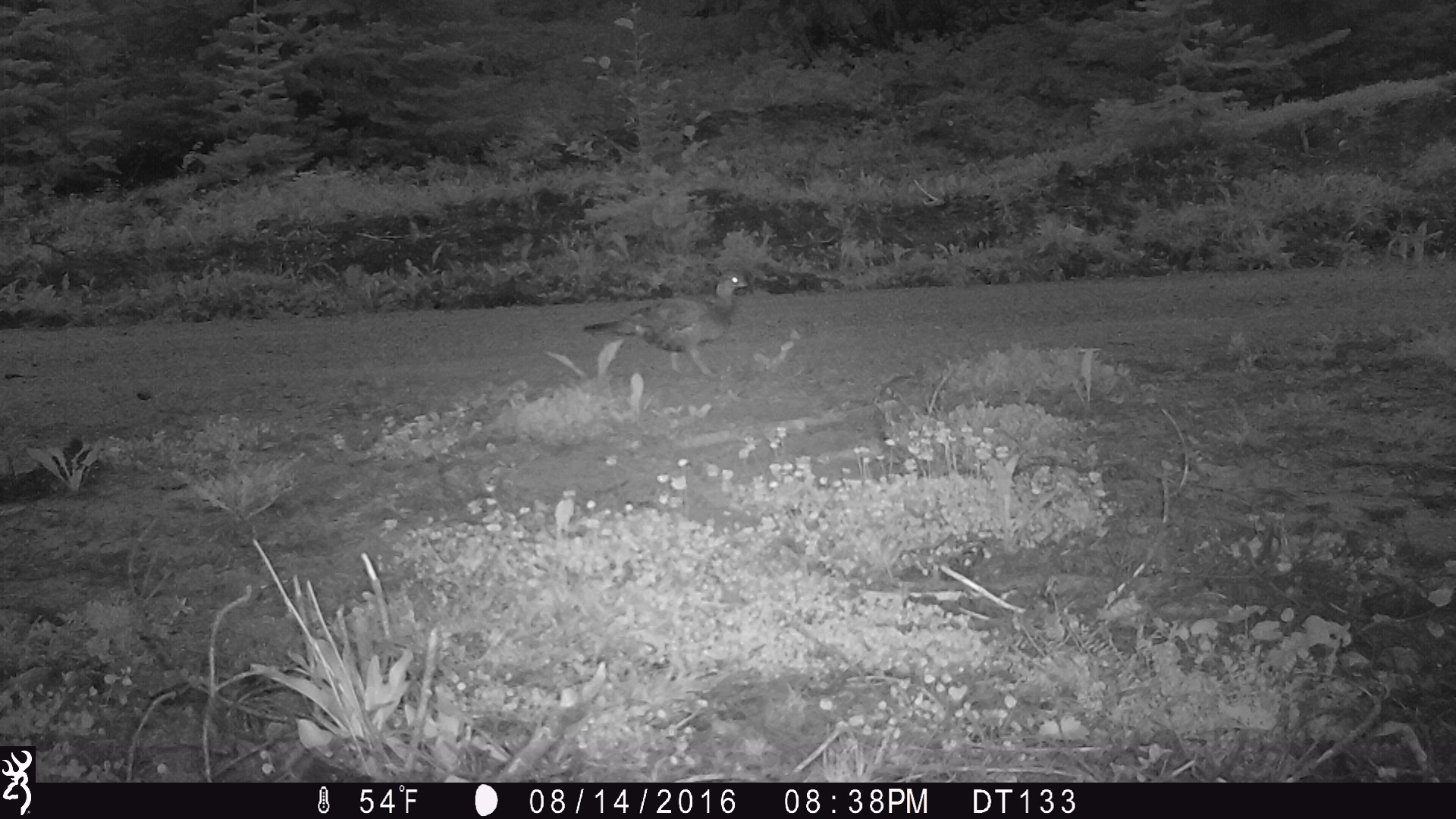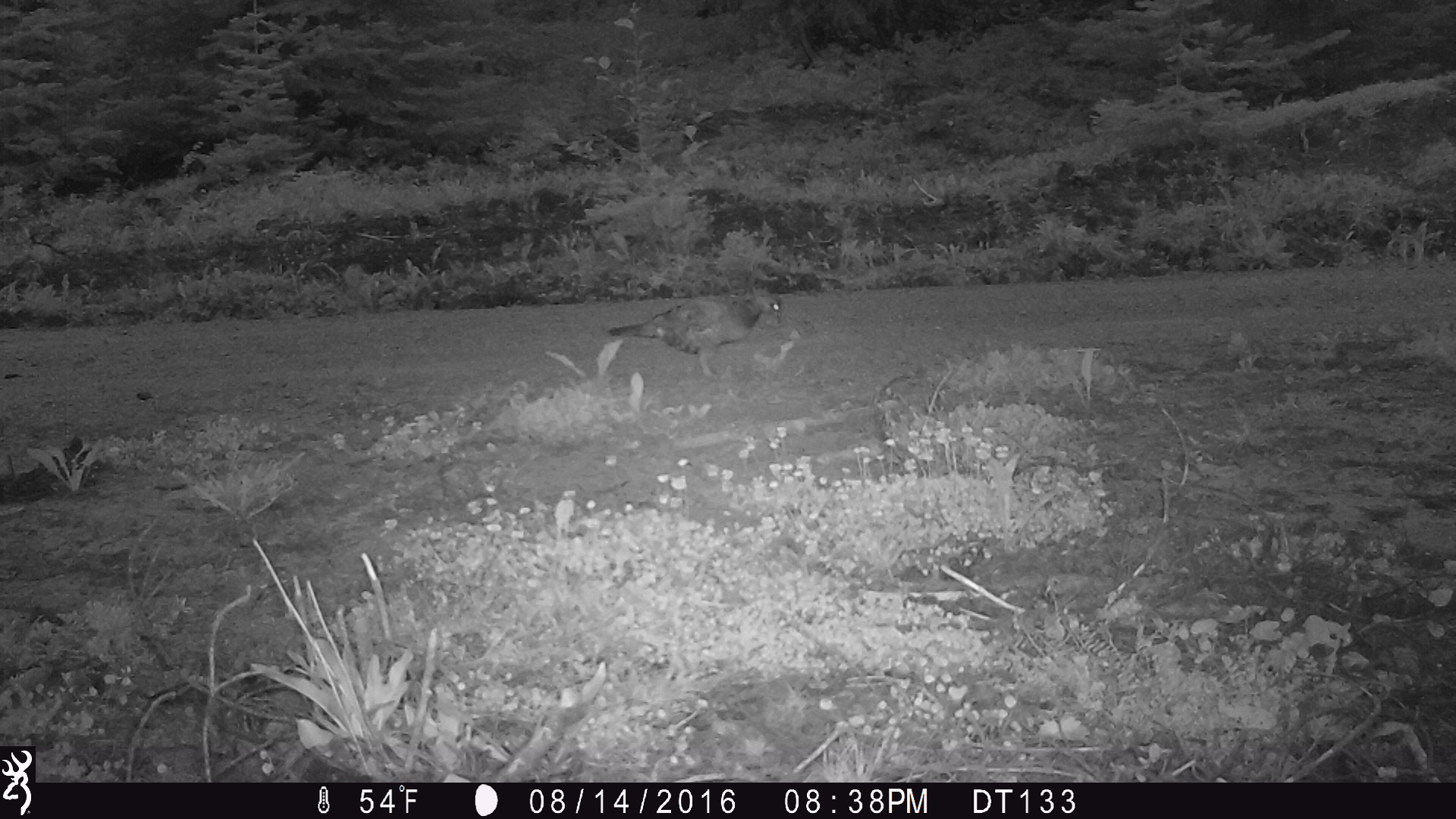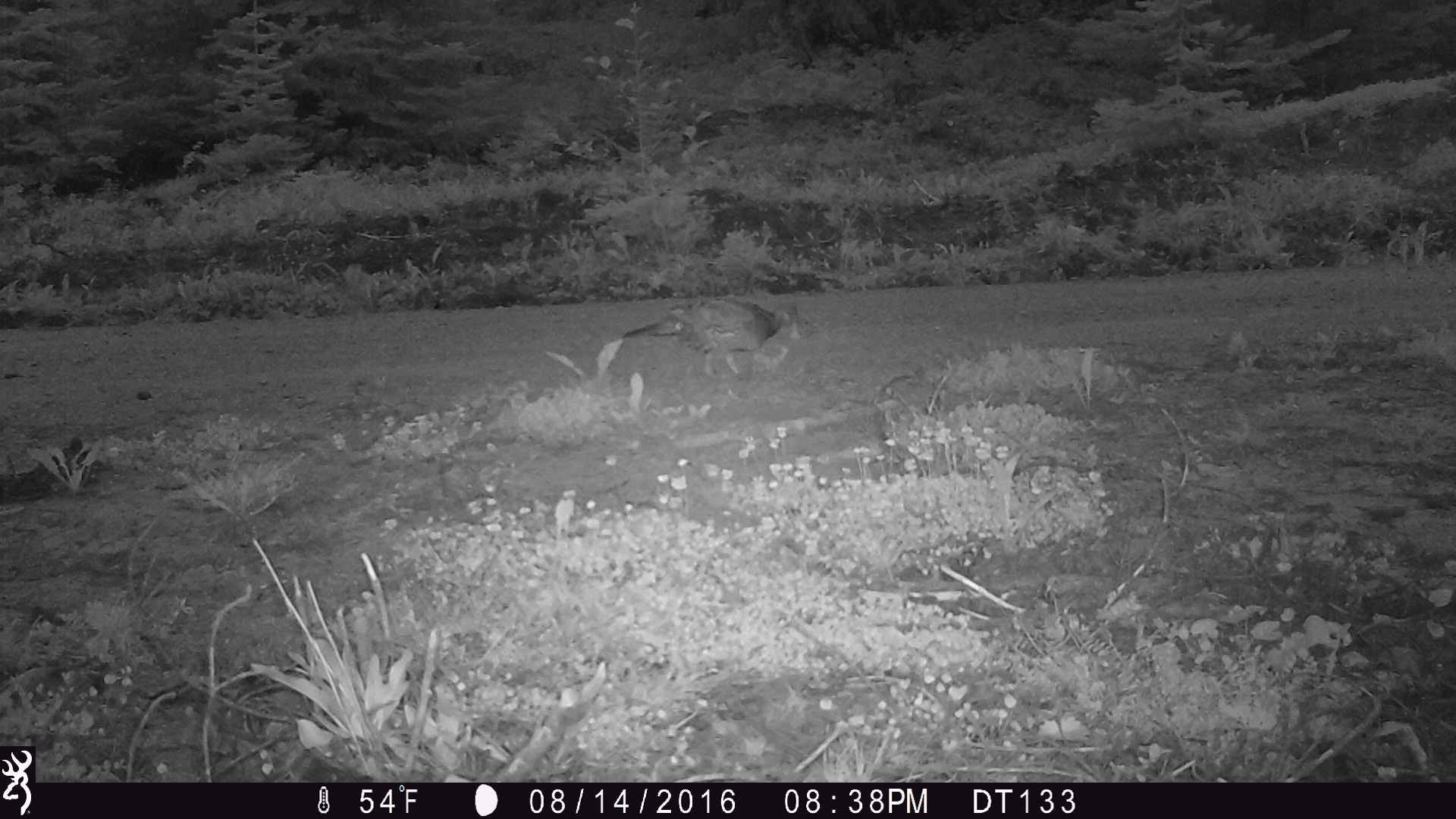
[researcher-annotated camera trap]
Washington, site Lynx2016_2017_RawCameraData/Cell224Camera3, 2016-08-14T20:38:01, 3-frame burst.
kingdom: Animalia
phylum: Chordata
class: Aves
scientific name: Aves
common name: birds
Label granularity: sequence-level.